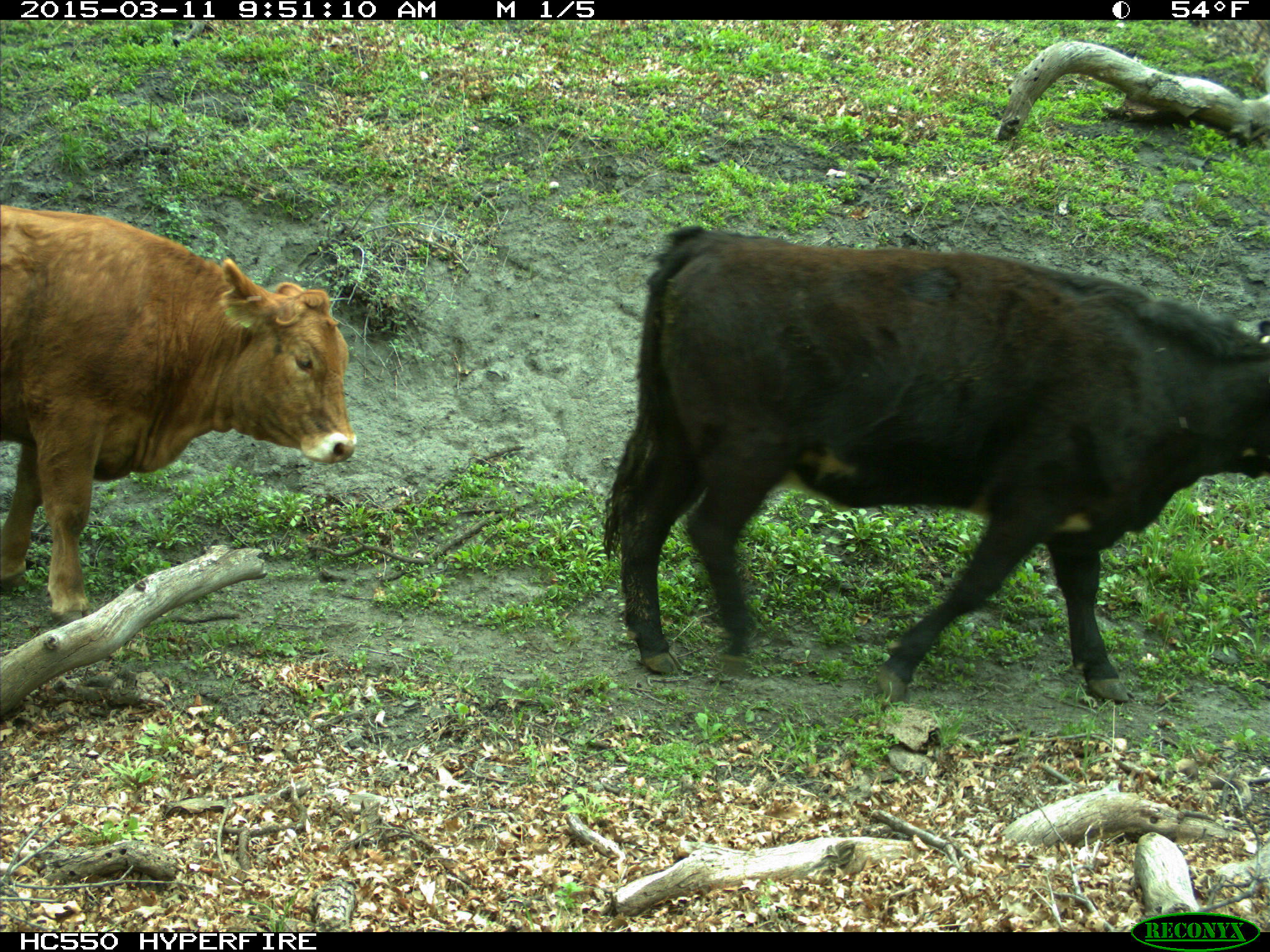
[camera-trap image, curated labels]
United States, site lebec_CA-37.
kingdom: Animalia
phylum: Chordata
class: Mammalia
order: Artiodactyla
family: Bovidae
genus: Bos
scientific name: Bos taurus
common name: domestic cow